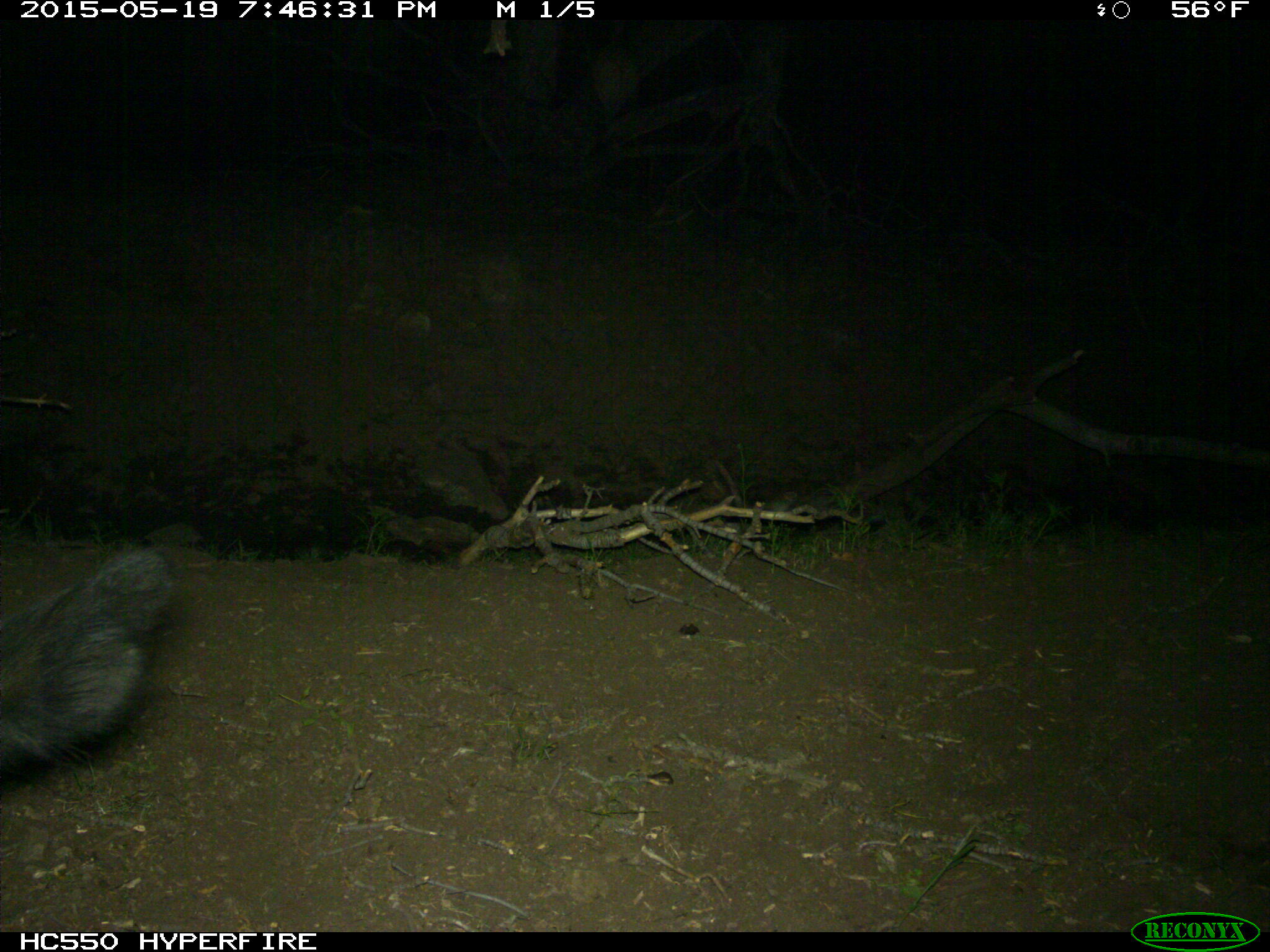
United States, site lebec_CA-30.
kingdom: Animalia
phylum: Chordata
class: Mammalia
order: Artiodactyla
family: Bovidae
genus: Bos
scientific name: Bos taurus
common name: domestic cow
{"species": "Bos taurus (domestic cow)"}